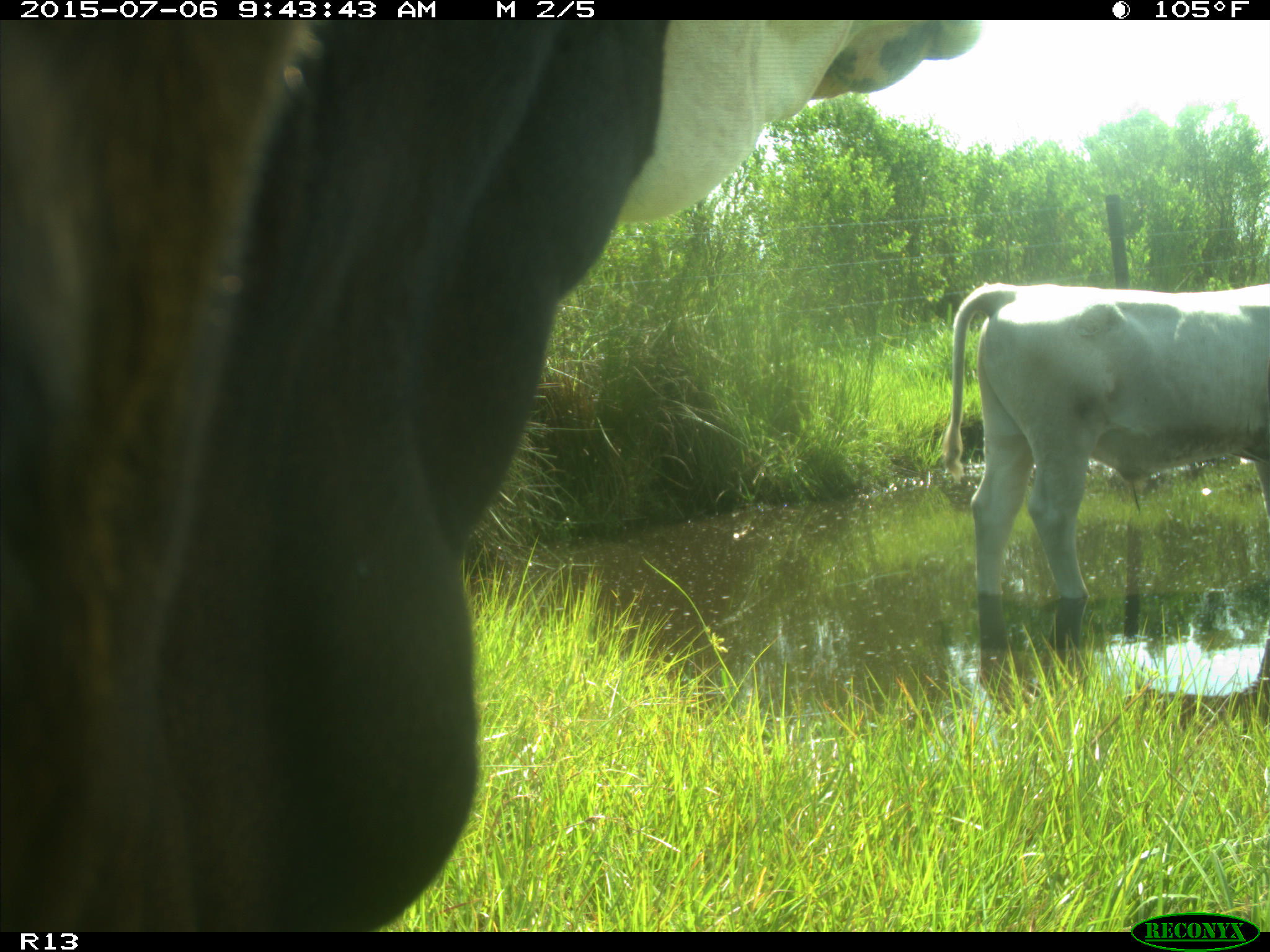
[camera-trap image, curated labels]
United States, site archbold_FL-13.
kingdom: Animalia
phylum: Chordata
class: Mammalia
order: Artiodactyla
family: Bovidae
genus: Bos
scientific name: Bos taurus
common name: domestic cow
Bos taurus (domestic cow).